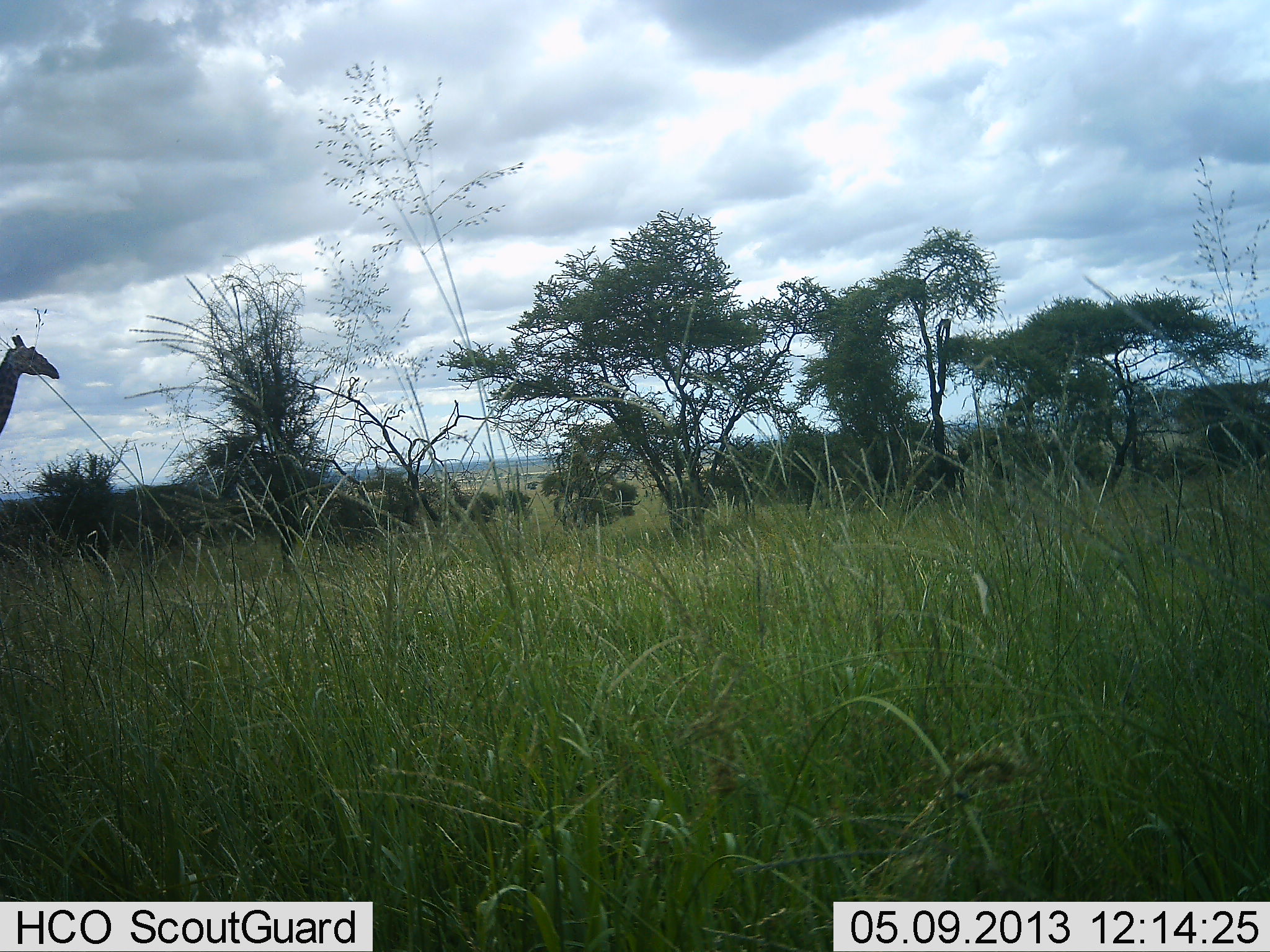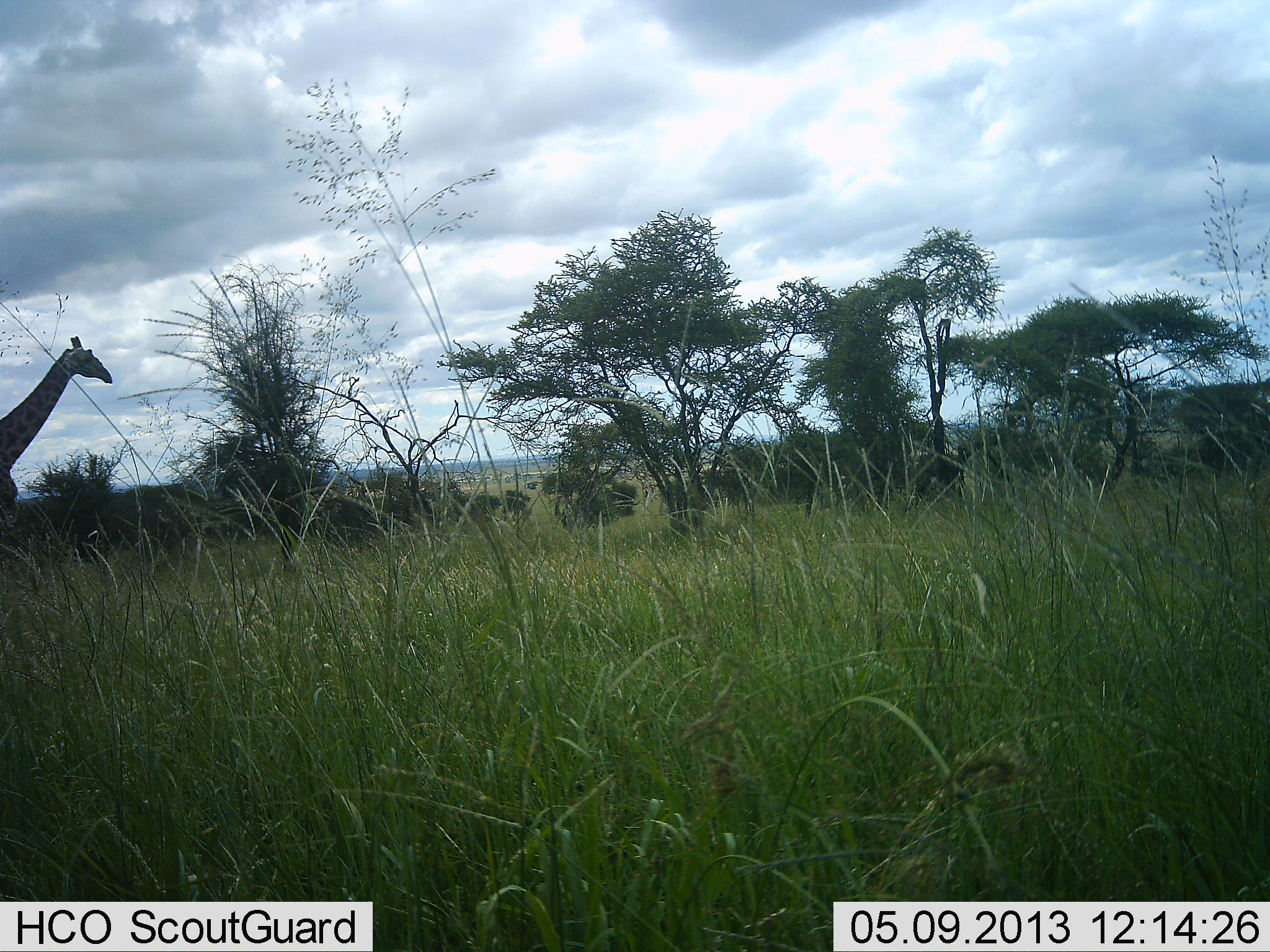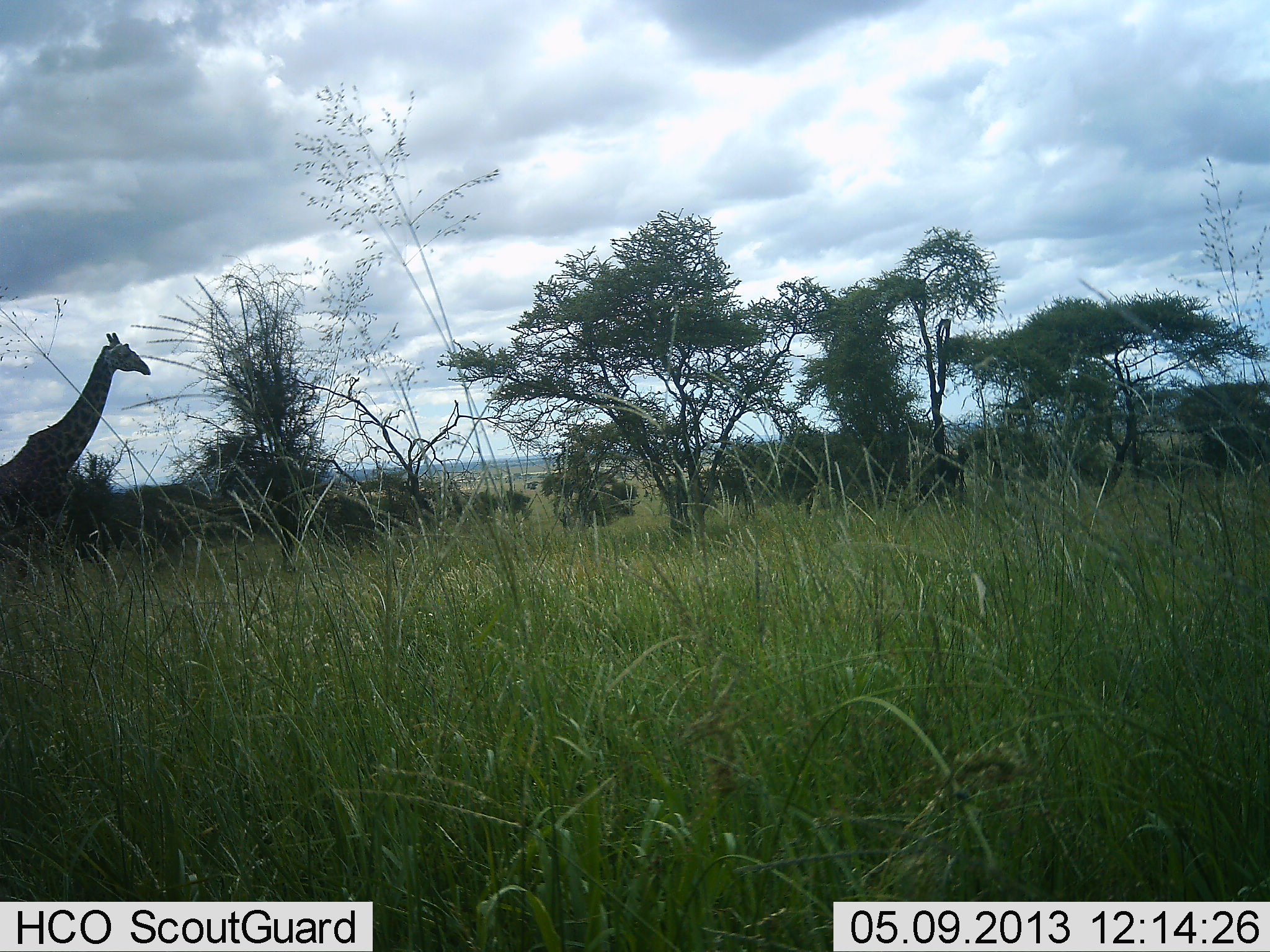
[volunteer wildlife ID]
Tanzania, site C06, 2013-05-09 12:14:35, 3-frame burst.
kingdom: Animalia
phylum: Chordata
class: Mammalia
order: Artiodactyla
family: Giraffidae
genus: Giraffa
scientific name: Giraffa camelopardalis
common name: giraffe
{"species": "giraffe (Giraffa camelopardalis)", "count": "1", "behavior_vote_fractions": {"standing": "4%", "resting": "0%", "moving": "100%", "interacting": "0%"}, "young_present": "0%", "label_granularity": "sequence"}